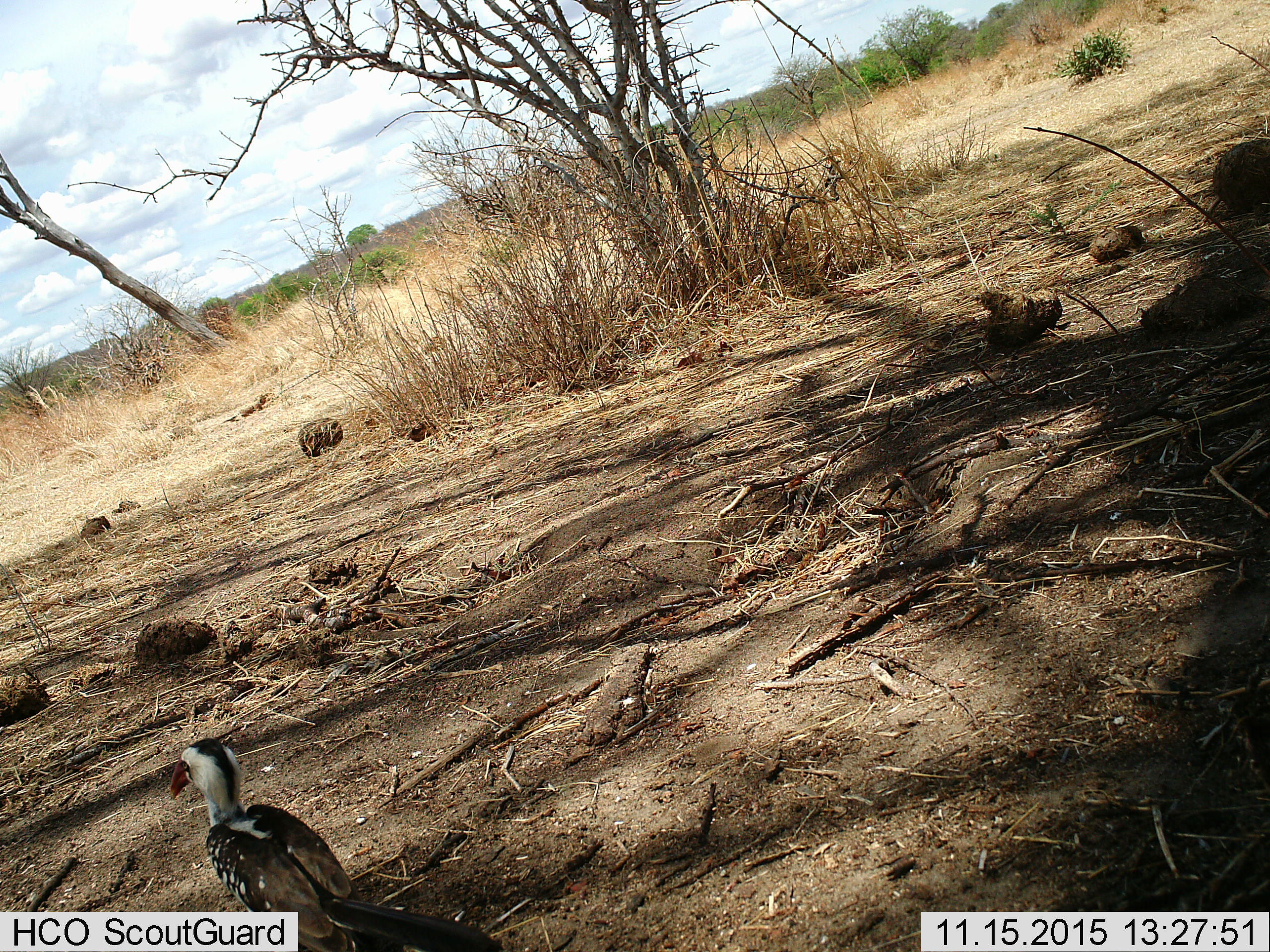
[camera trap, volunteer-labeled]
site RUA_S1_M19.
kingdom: Animalia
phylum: Chordata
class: Aves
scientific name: Aves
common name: bird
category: birdother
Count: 1.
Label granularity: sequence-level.